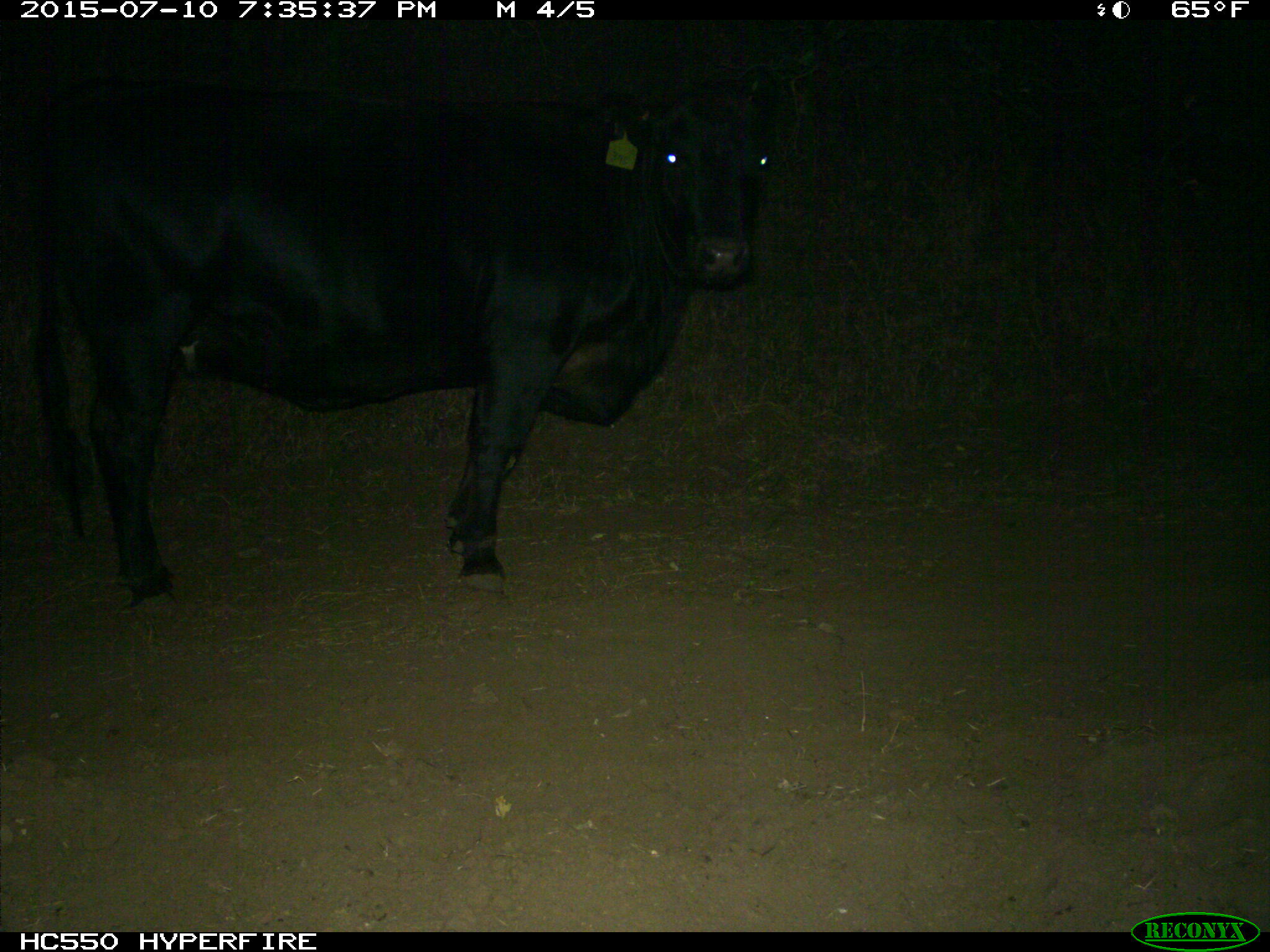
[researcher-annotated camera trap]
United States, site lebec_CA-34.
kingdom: Animalia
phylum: Chordata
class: Mammalia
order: Artiodactyla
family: Bovidae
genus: Bos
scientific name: Bos taurus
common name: domestic cow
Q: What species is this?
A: Bos taurus (domestic cow).